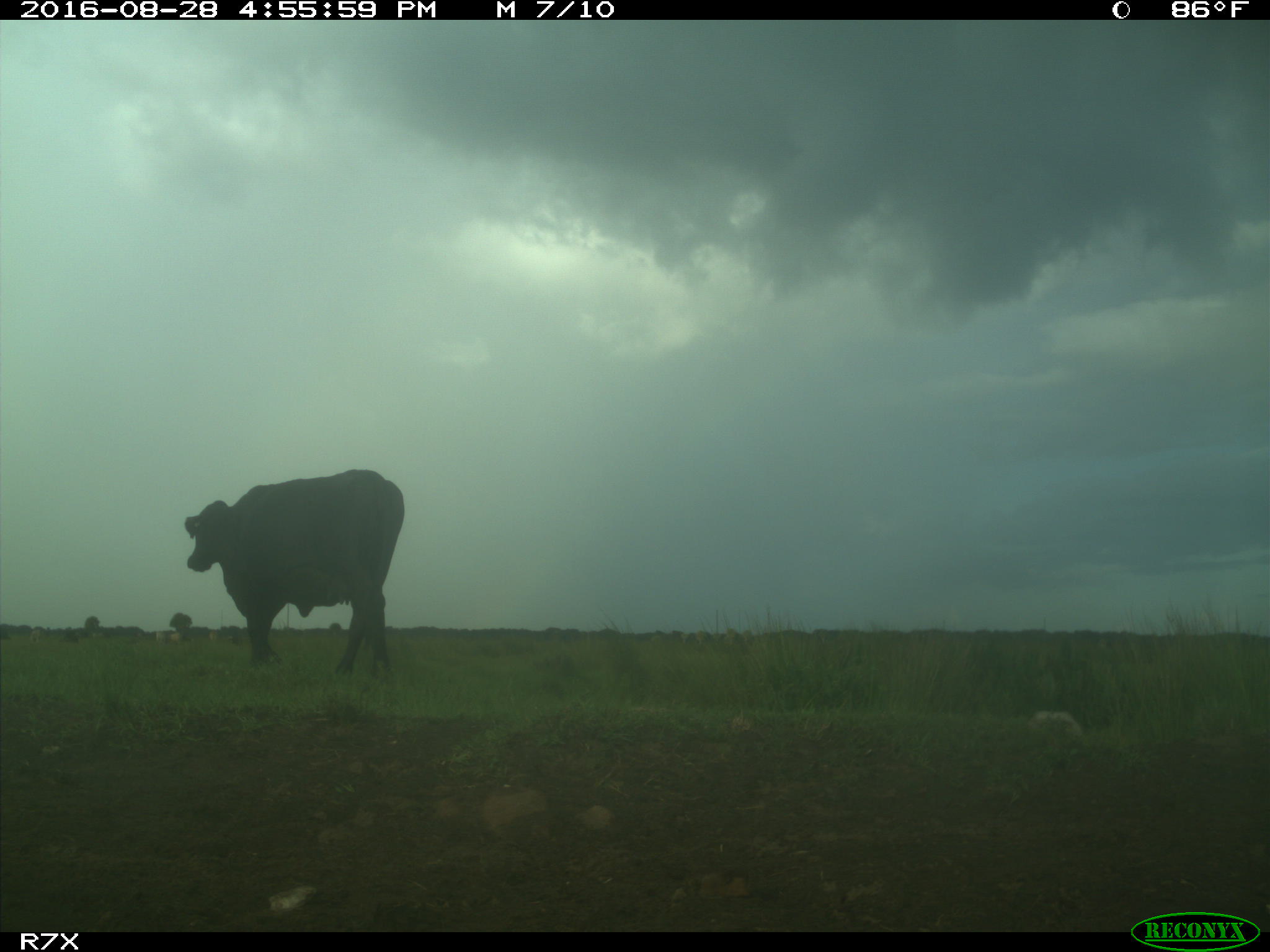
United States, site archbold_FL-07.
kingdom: Animalia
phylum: Chordata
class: Mammalia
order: Artiodactyla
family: Bovidae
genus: Bos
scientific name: Bos taurus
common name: domestic cow